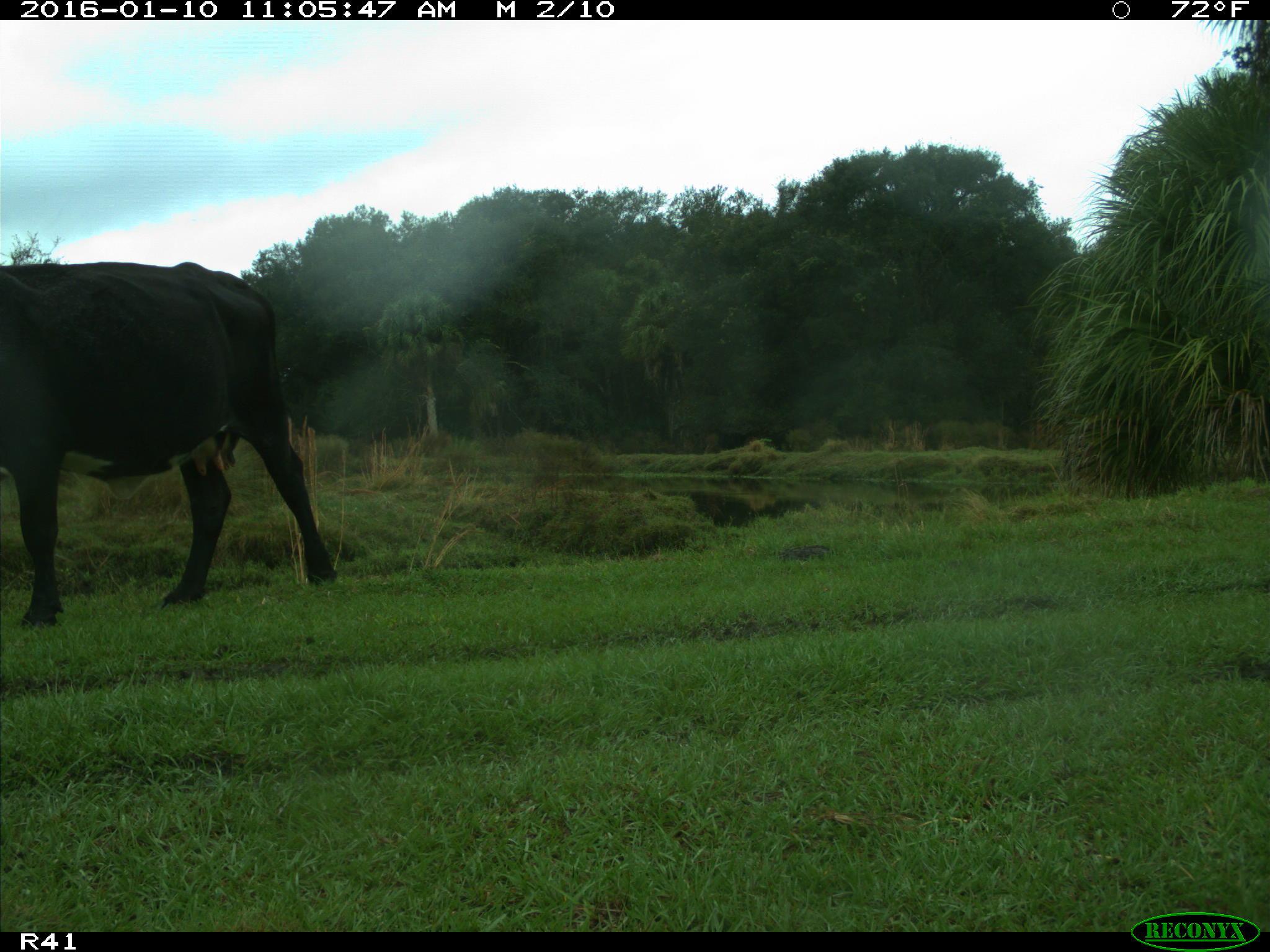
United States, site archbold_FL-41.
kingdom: Animalia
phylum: Chordata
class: Mammalia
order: Artiodactyla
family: Bovidae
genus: Bos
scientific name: Bos taurus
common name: domestic cow